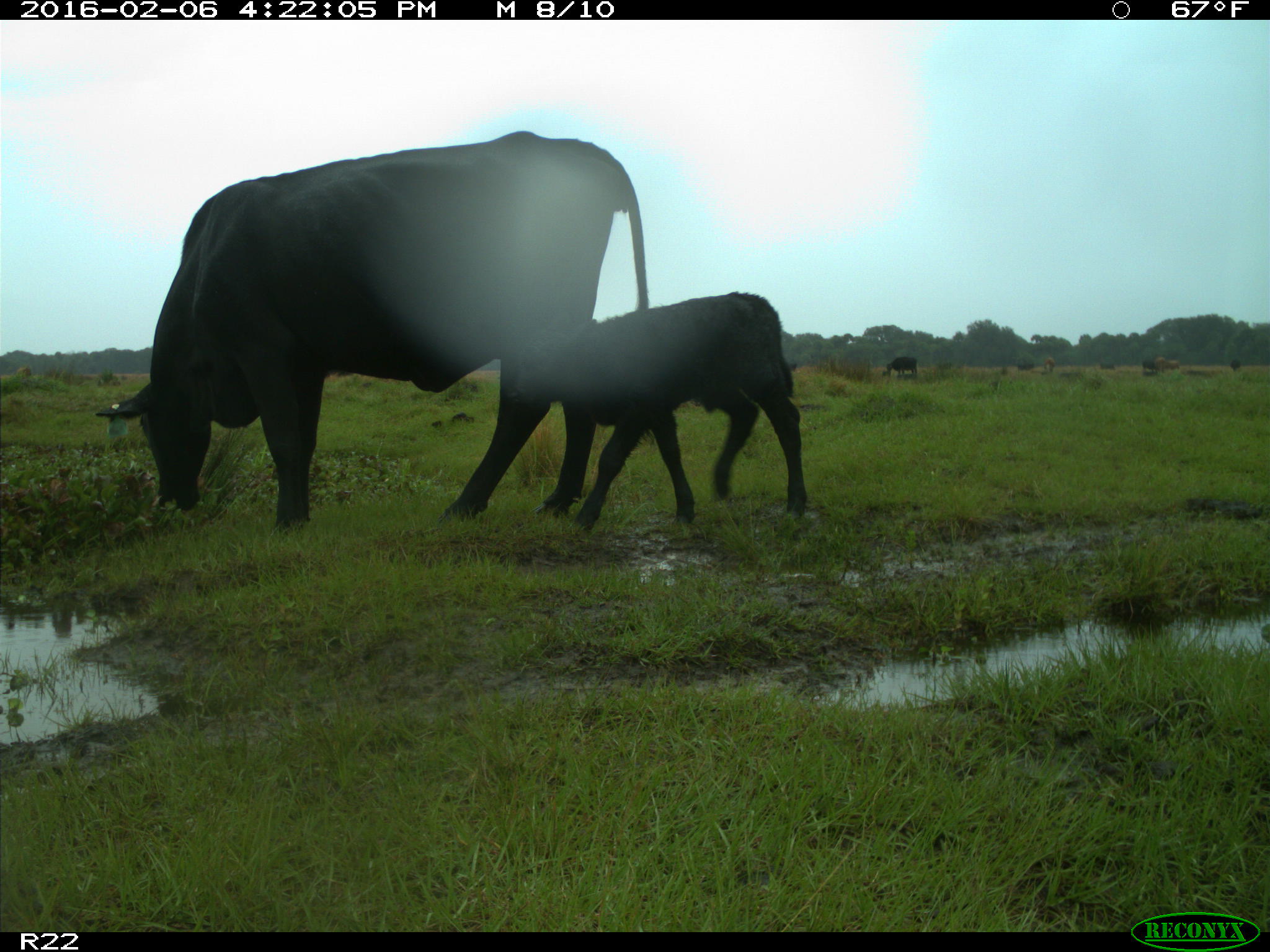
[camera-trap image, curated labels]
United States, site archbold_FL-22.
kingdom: Animalia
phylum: Chordata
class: Mammalia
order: Artiodactyla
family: Bovidae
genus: Bos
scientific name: Bos taurus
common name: domestic cow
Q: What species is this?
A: Bos taurus (domestic cow).